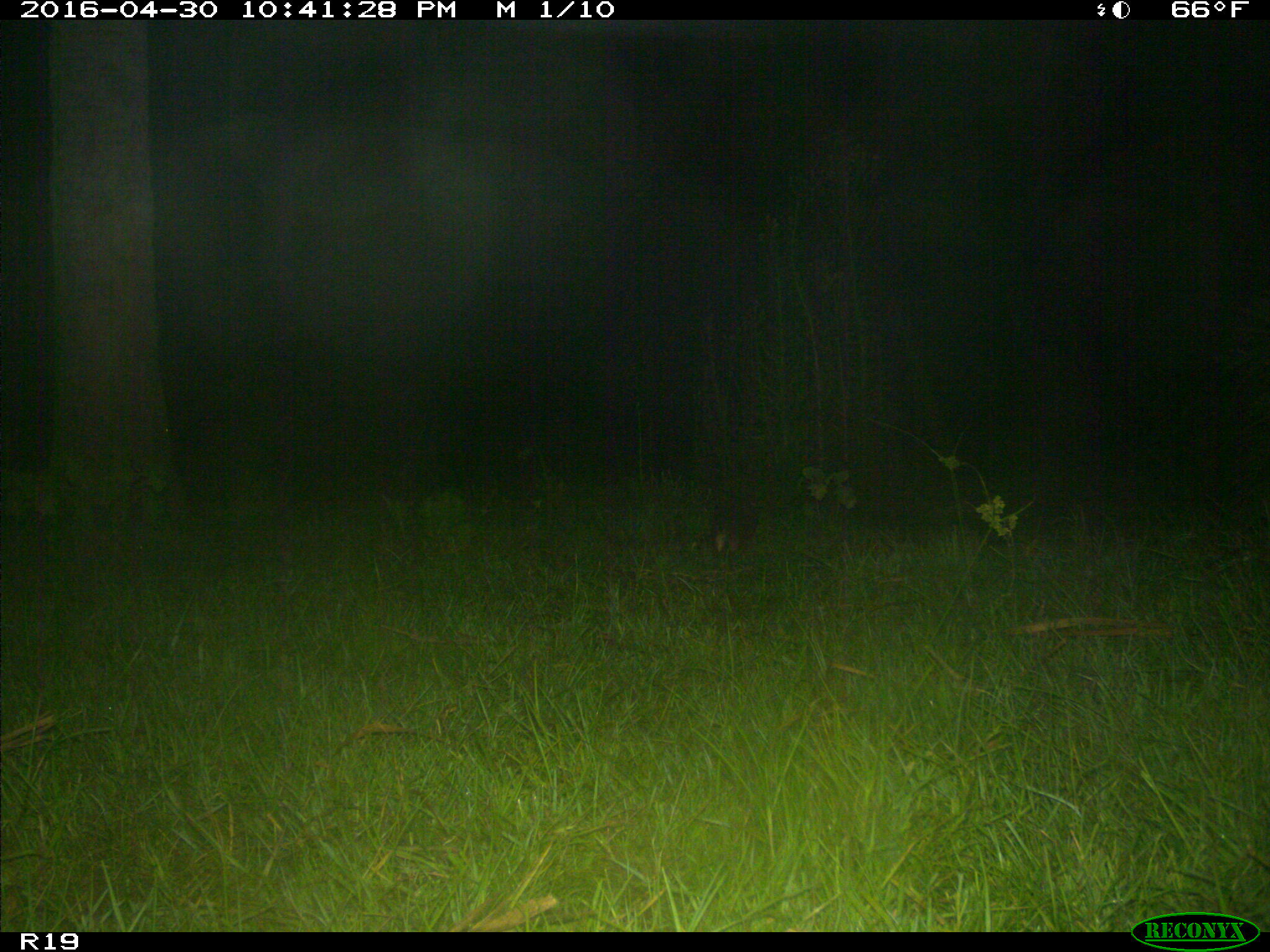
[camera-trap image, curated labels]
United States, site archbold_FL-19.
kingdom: Animalia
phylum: Chordata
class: Mammalia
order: Cingulata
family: Dasypodidae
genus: Dasypus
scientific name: Dasypus novemcinctus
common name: nine-banded armadillo